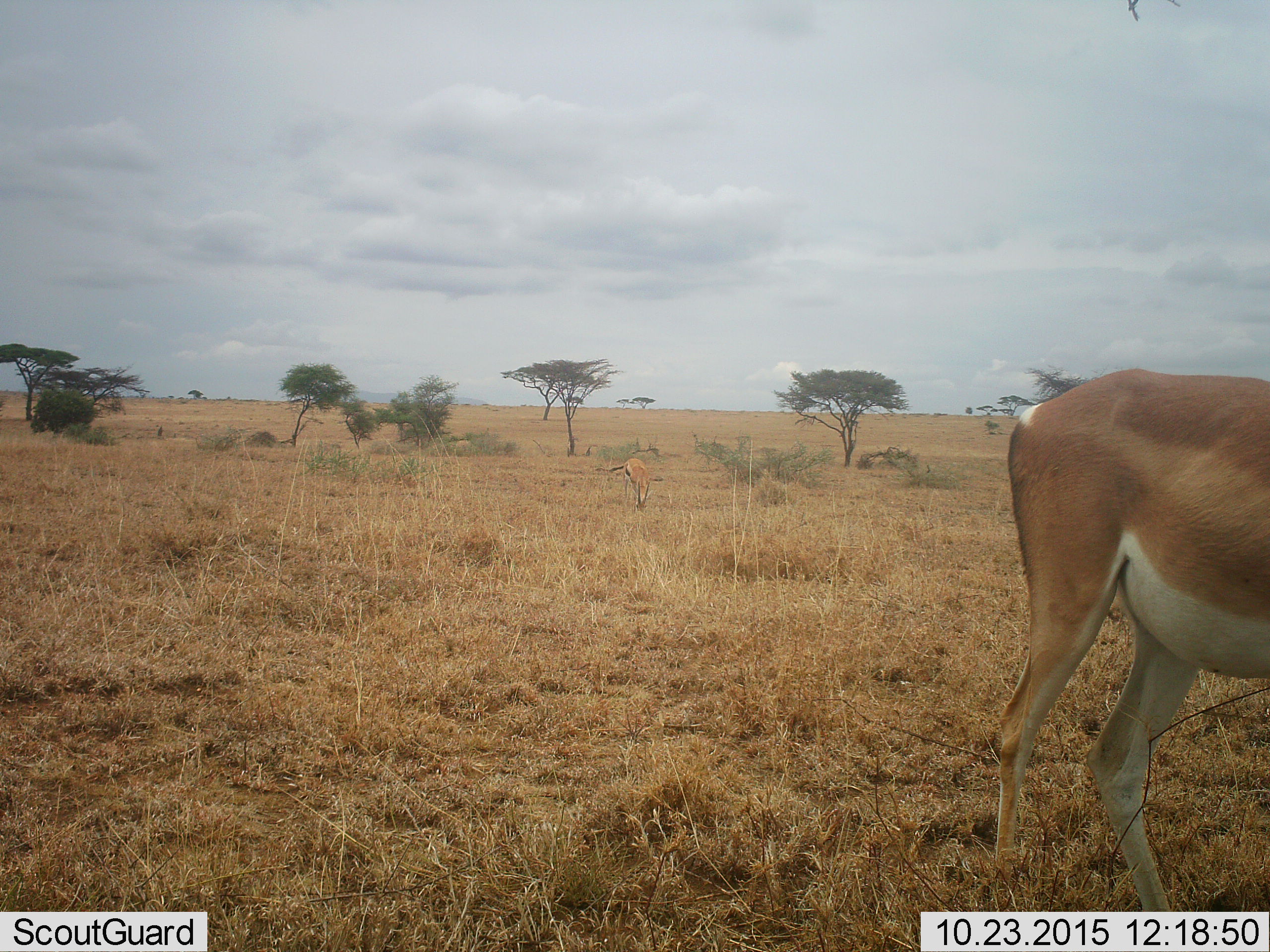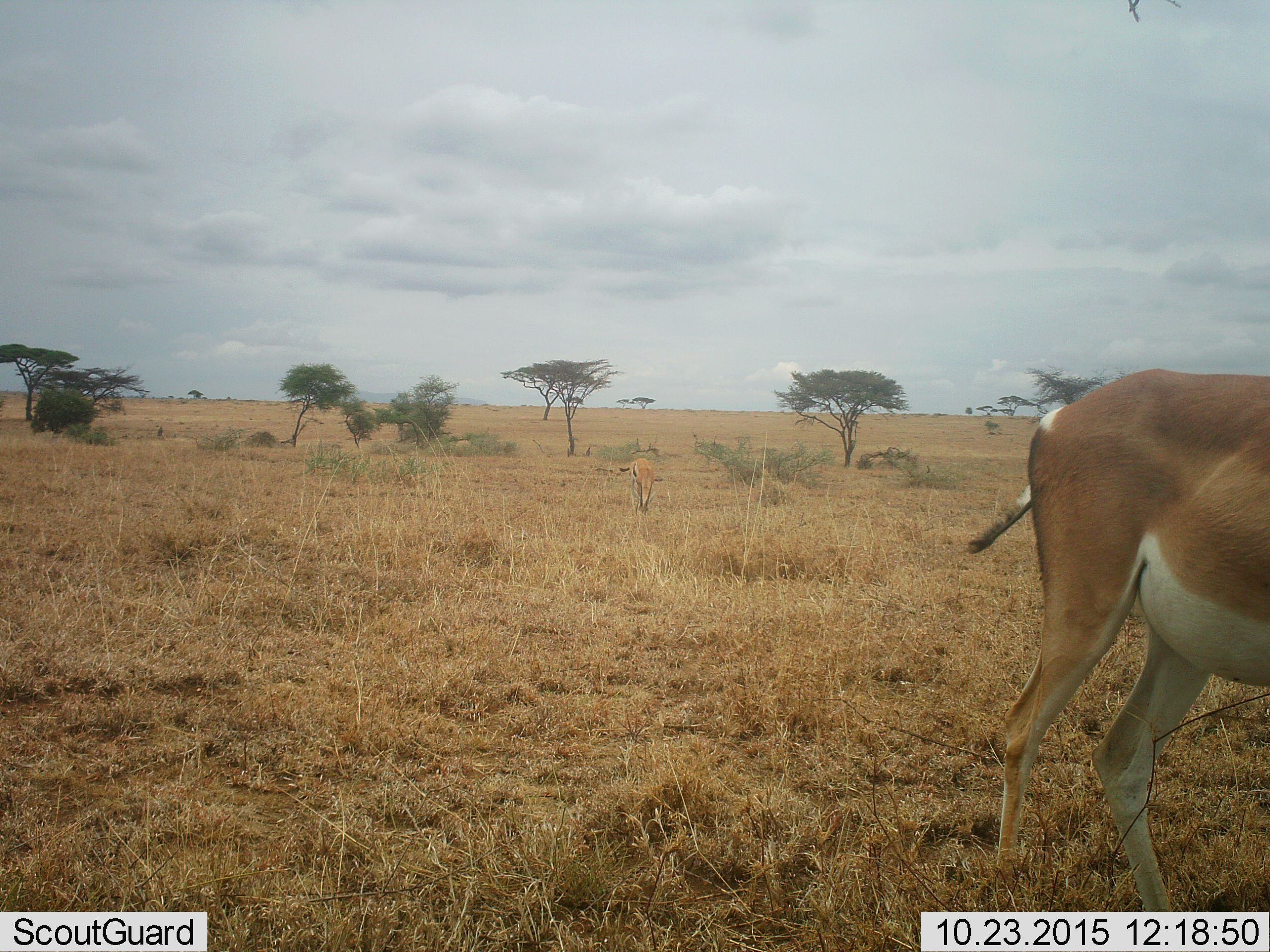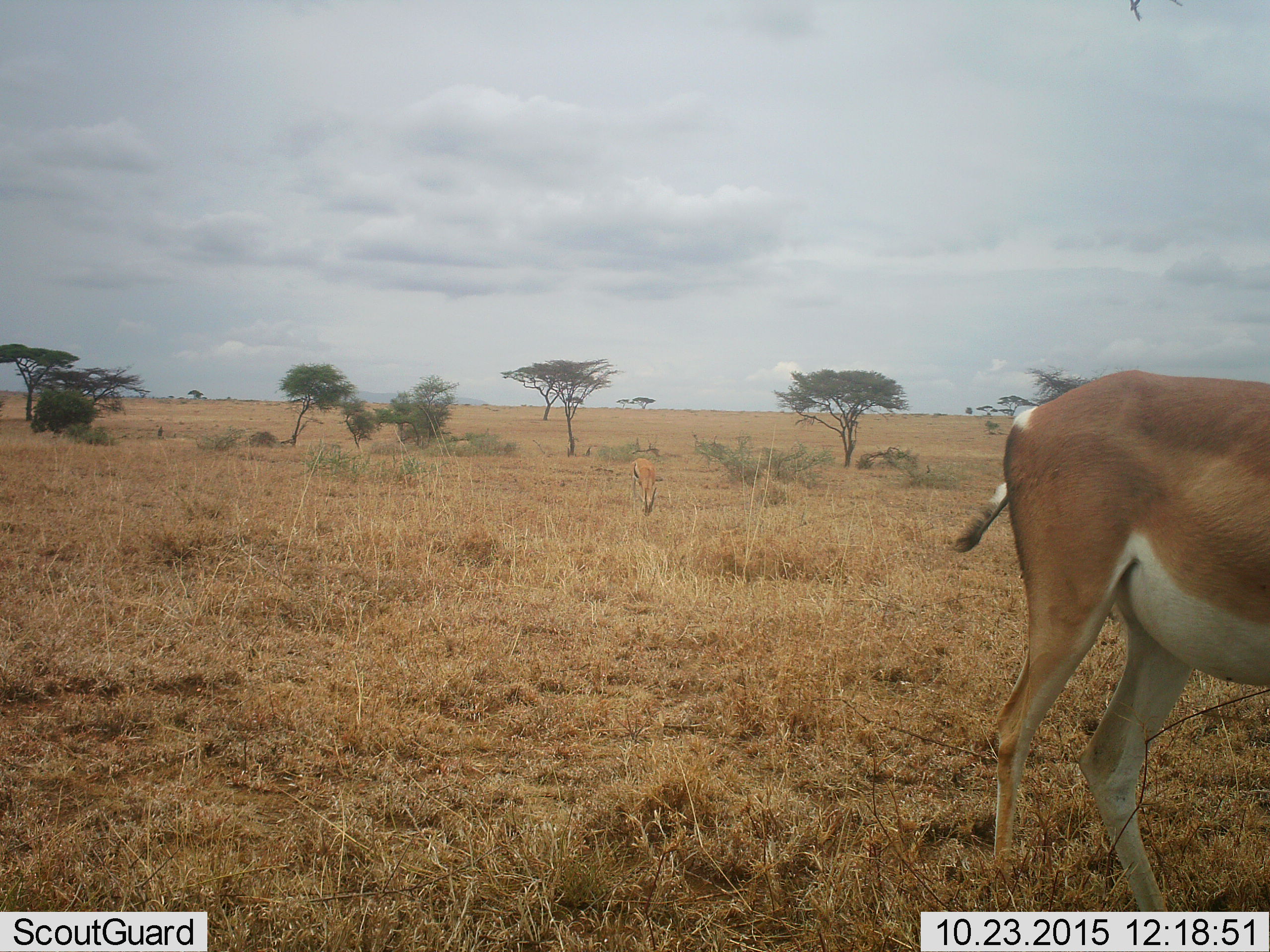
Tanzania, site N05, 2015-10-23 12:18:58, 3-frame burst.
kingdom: Animalia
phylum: Chordata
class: Mammalia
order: Artiodactyla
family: Bovidae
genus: Nanger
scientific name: Nanger granti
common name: grant's gazelle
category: gazellegrants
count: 1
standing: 83%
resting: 0%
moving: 0%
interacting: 0%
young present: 0%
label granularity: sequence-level